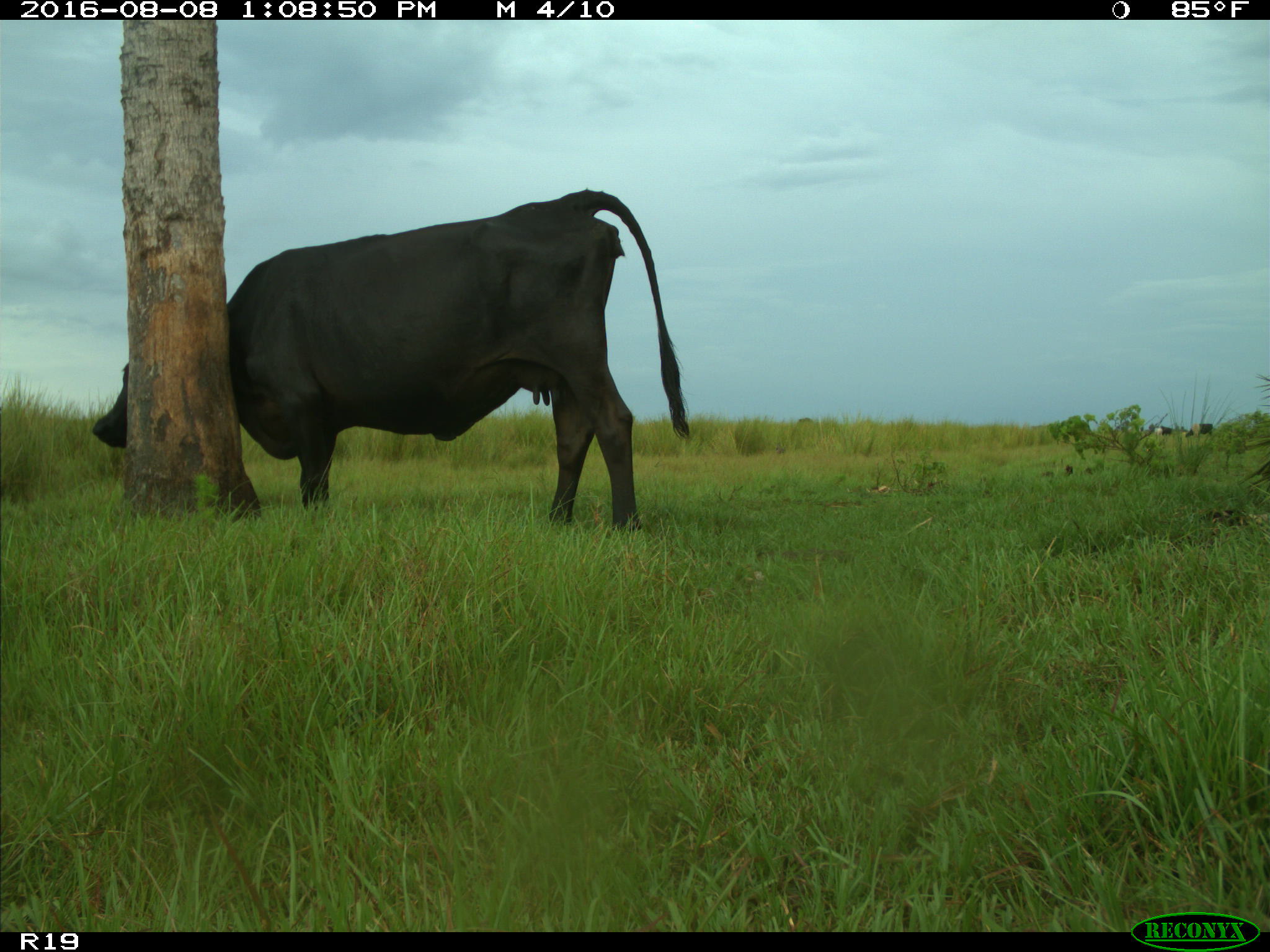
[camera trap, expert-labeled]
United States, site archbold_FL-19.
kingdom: Animalia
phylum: Chordata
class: Mammalia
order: Artiodactyla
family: Bovidae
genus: Bos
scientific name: Bos taurus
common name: domestic cow